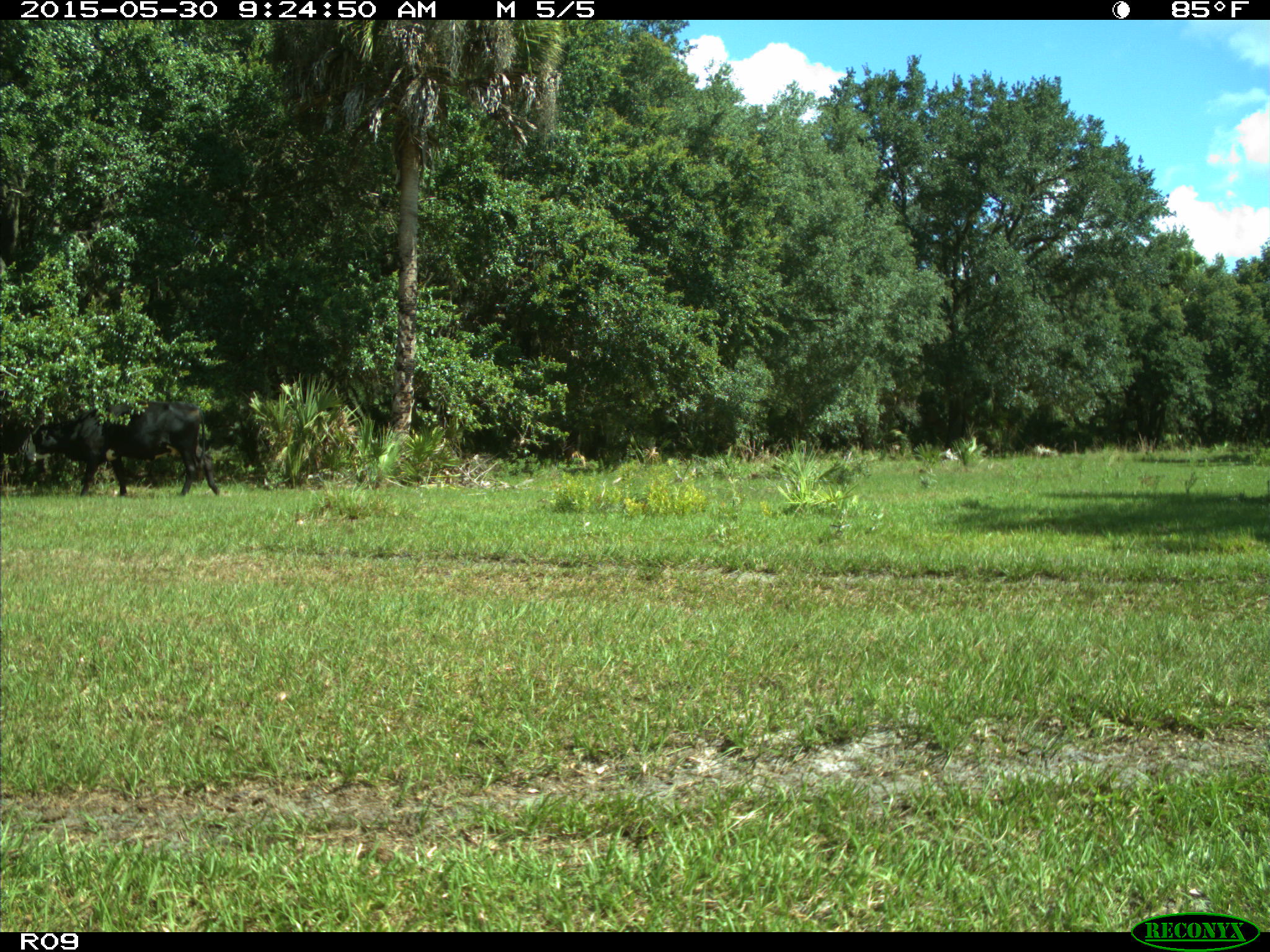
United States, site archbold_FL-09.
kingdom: Animalia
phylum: Chordata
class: Mammalia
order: Artiodactyla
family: Bovidae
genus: Bos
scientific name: Bos taurus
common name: domestic cow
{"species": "Bos taurus (domestic cow)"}